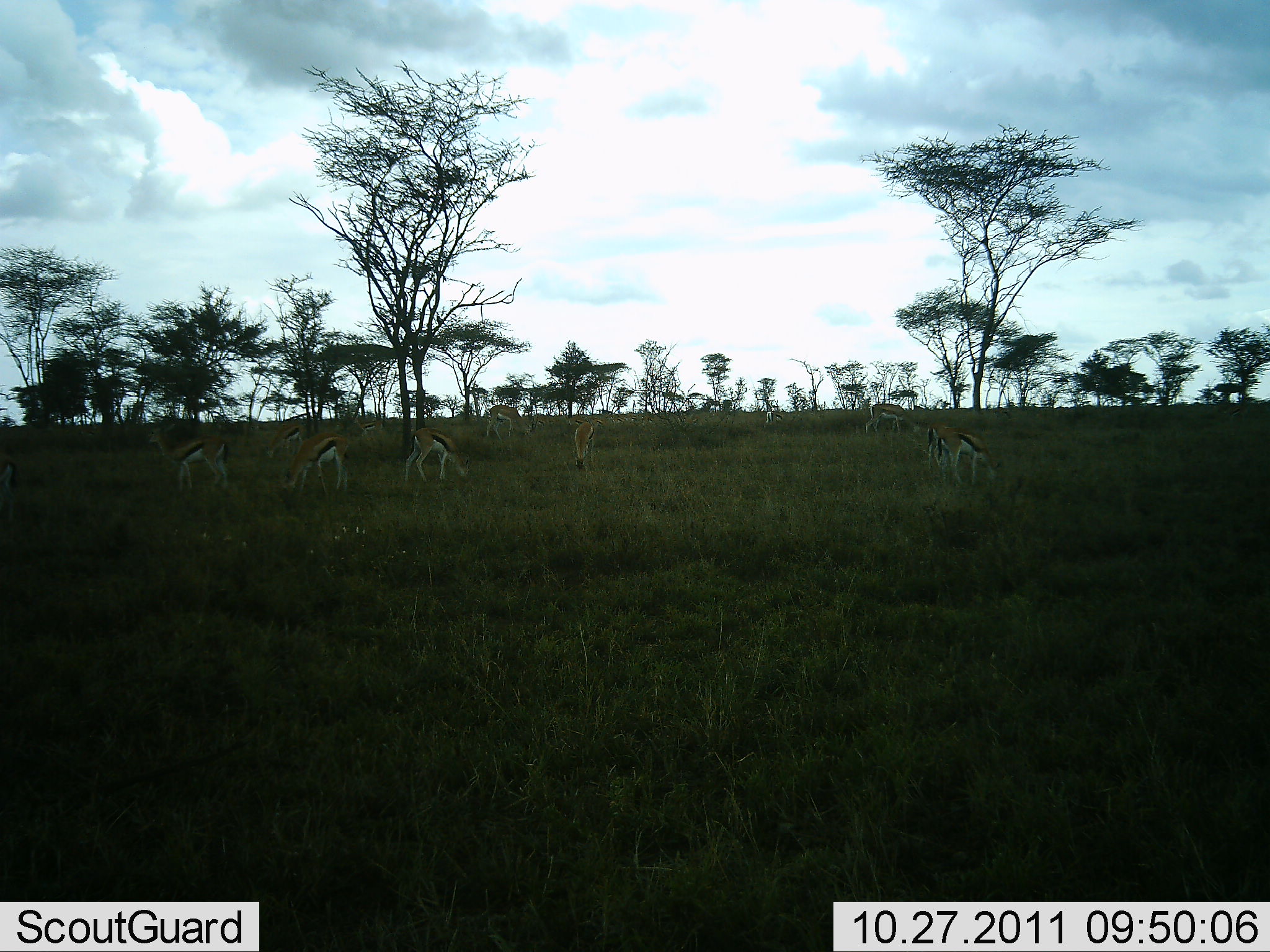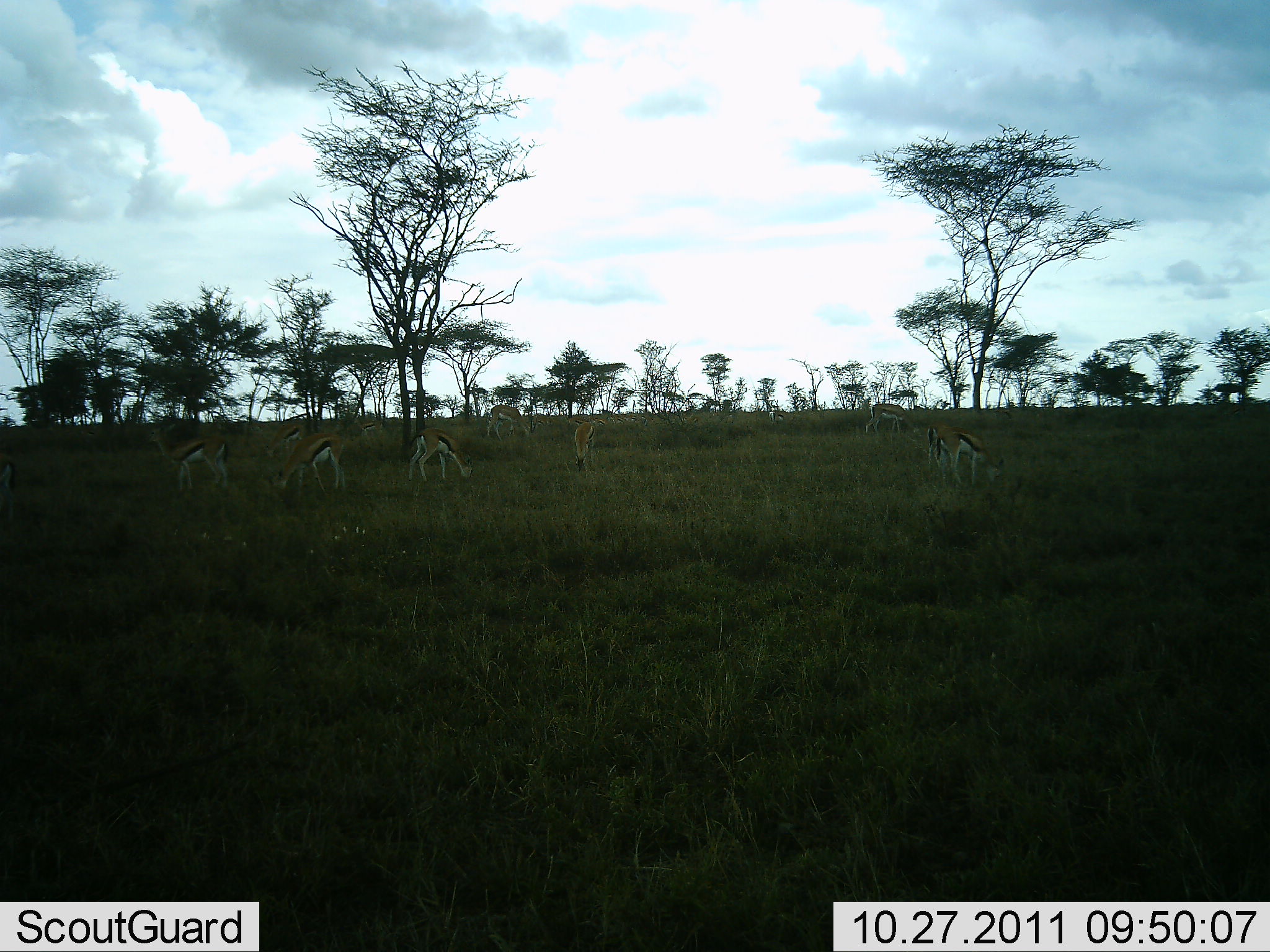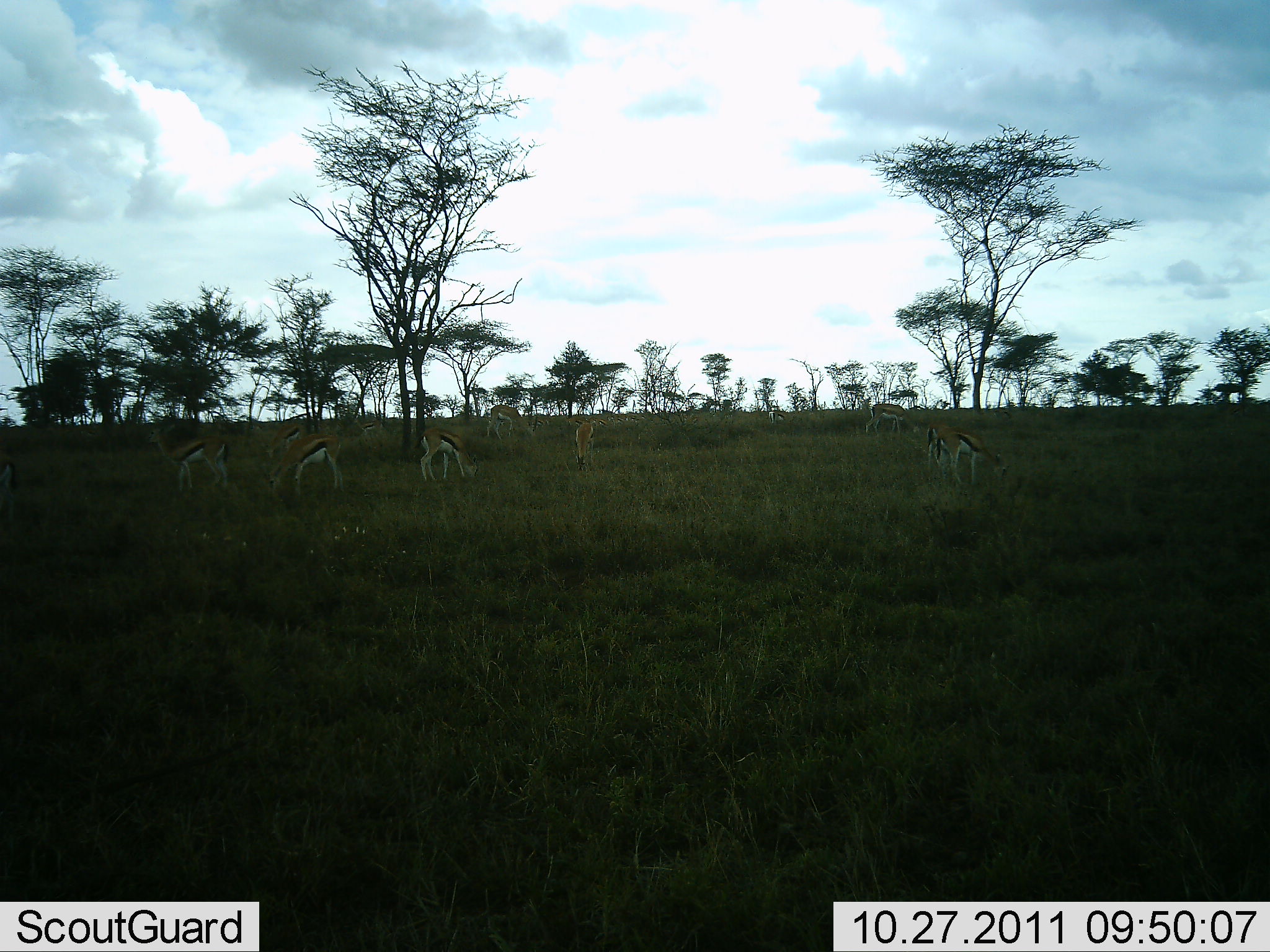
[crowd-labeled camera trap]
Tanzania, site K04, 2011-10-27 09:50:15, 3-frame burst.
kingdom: Animalia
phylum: Chordata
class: Mammalia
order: Artiodactyla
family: Bovidae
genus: Eudorcas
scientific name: Eudorcas thomsonii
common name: thomson's gazelle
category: gazellethomsons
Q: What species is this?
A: Gazellethomsons (thomson's gazelle) (Eudorcas thomsonii).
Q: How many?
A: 9.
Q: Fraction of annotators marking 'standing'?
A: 31%.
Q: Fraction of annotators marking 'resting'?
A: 0%.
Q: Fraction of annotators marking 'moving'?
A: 8%.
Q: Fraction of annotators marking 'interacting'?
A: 0%.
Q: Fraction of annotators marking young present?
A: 0%.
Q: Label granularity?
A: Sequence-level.